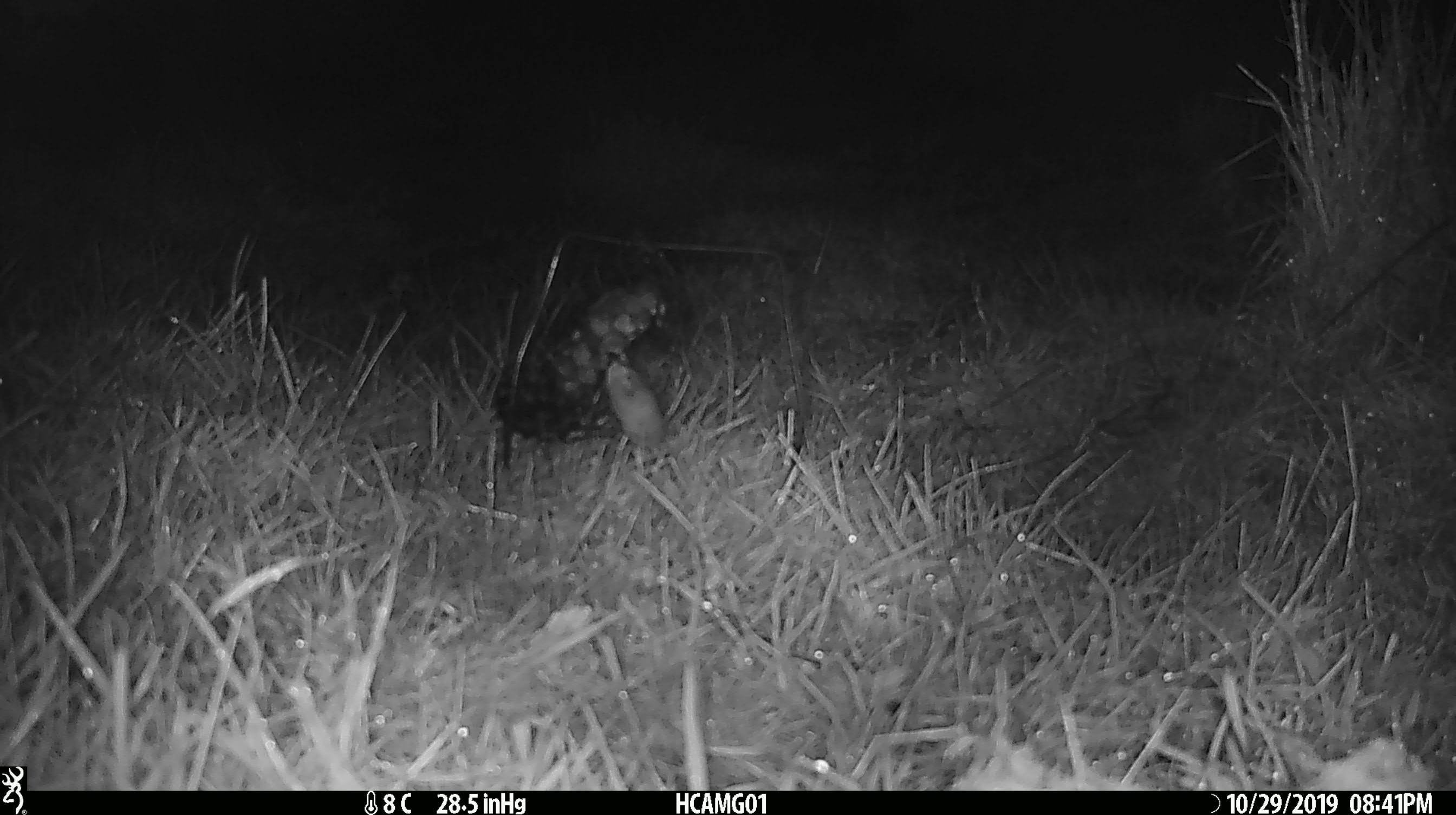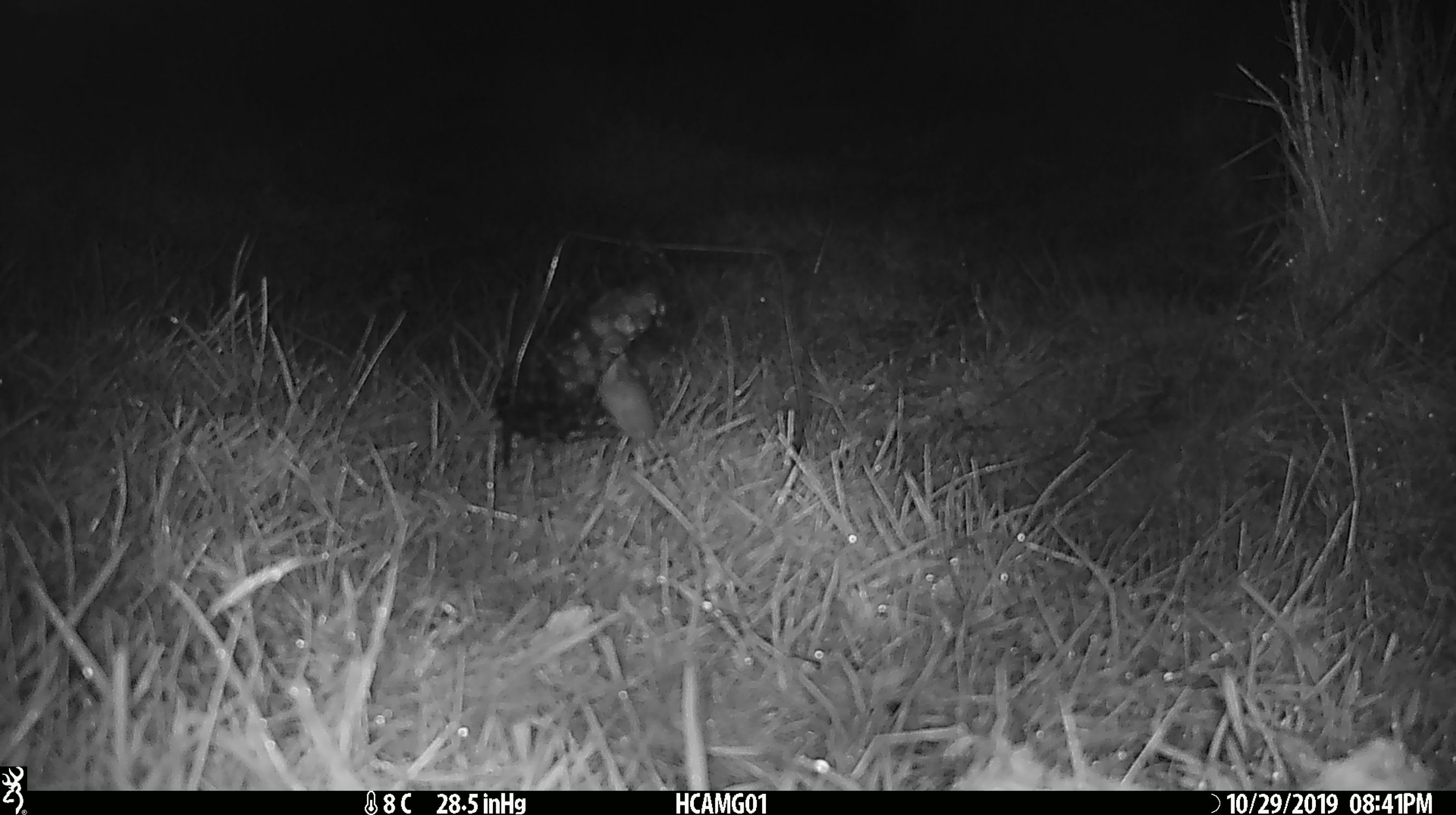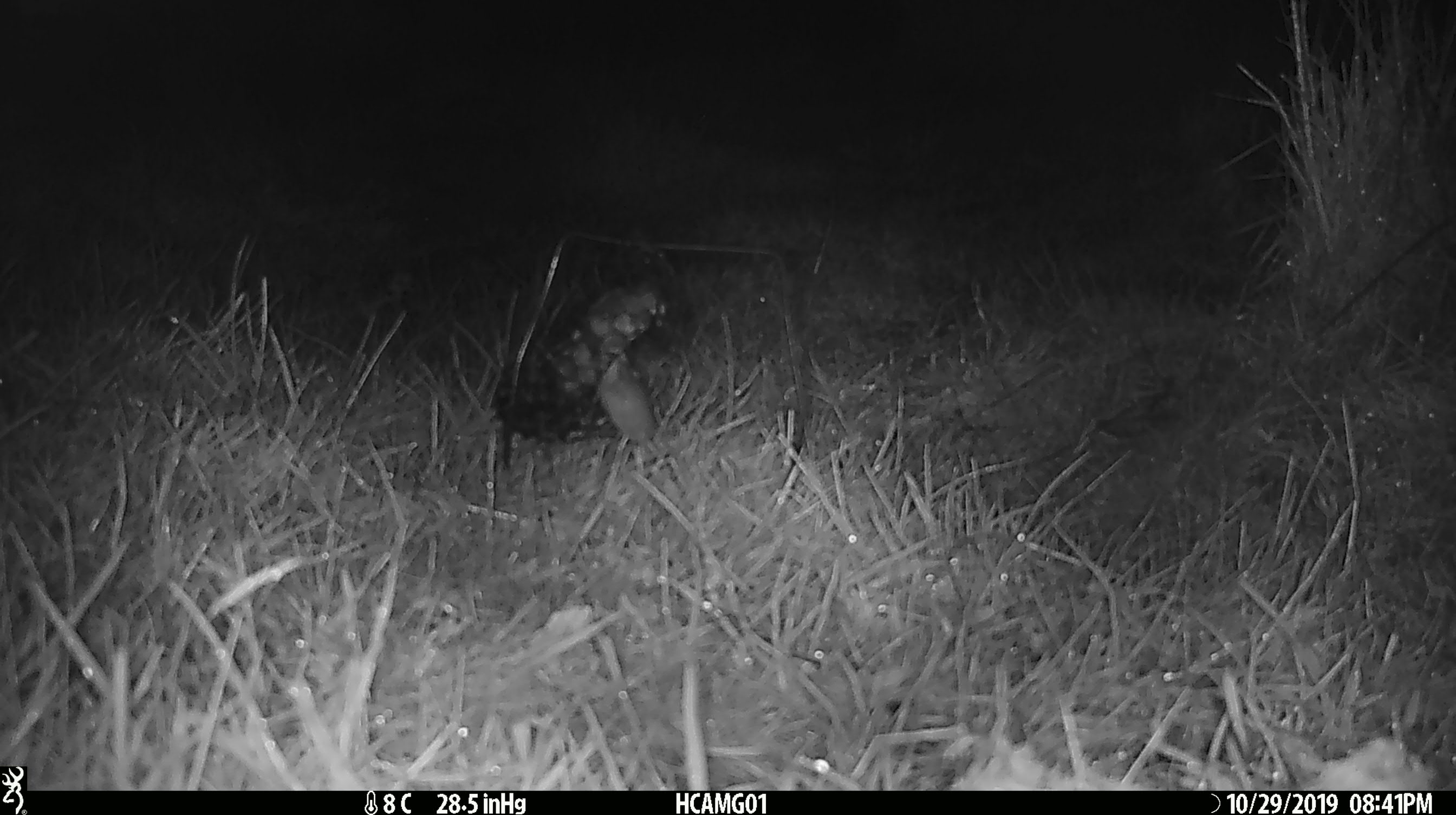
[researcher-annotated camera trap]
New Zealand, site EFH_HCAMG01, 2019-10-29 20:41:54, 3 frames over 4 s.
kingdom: Animalia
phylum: Chordata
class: Mammalia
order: Rodentia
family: Muridae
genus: Mus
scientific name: Mus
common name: mouse